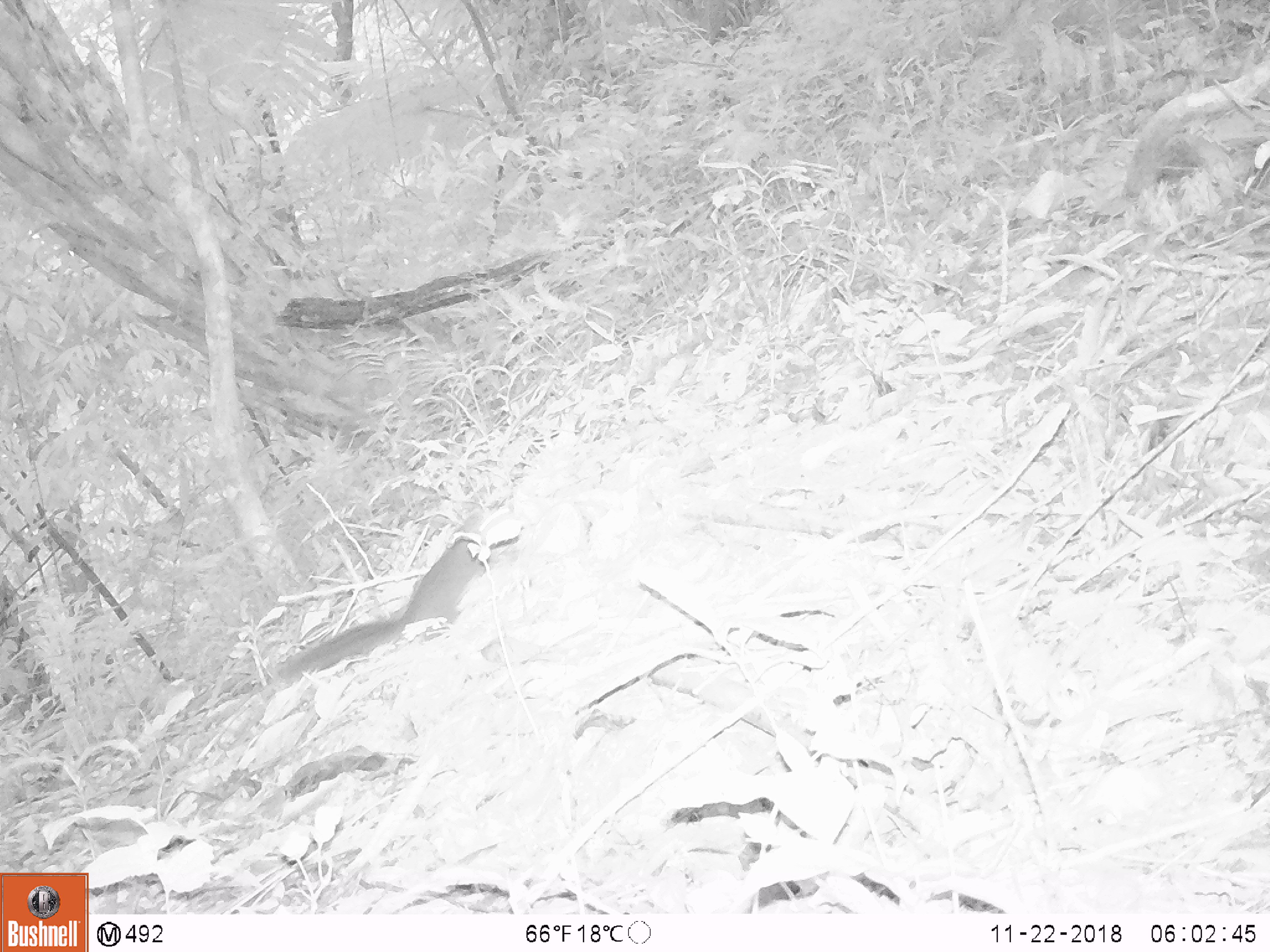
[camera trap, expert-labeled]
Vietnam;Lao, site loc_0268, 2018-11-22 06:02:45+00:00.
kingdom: Animalia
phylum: Chordata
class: Mammalia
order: Rodentia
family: Sciuridae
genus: Dremomys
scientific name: Dremomys rufigenis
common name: red-cheeked squirrel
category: red cheeked squirrel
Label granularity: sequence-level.